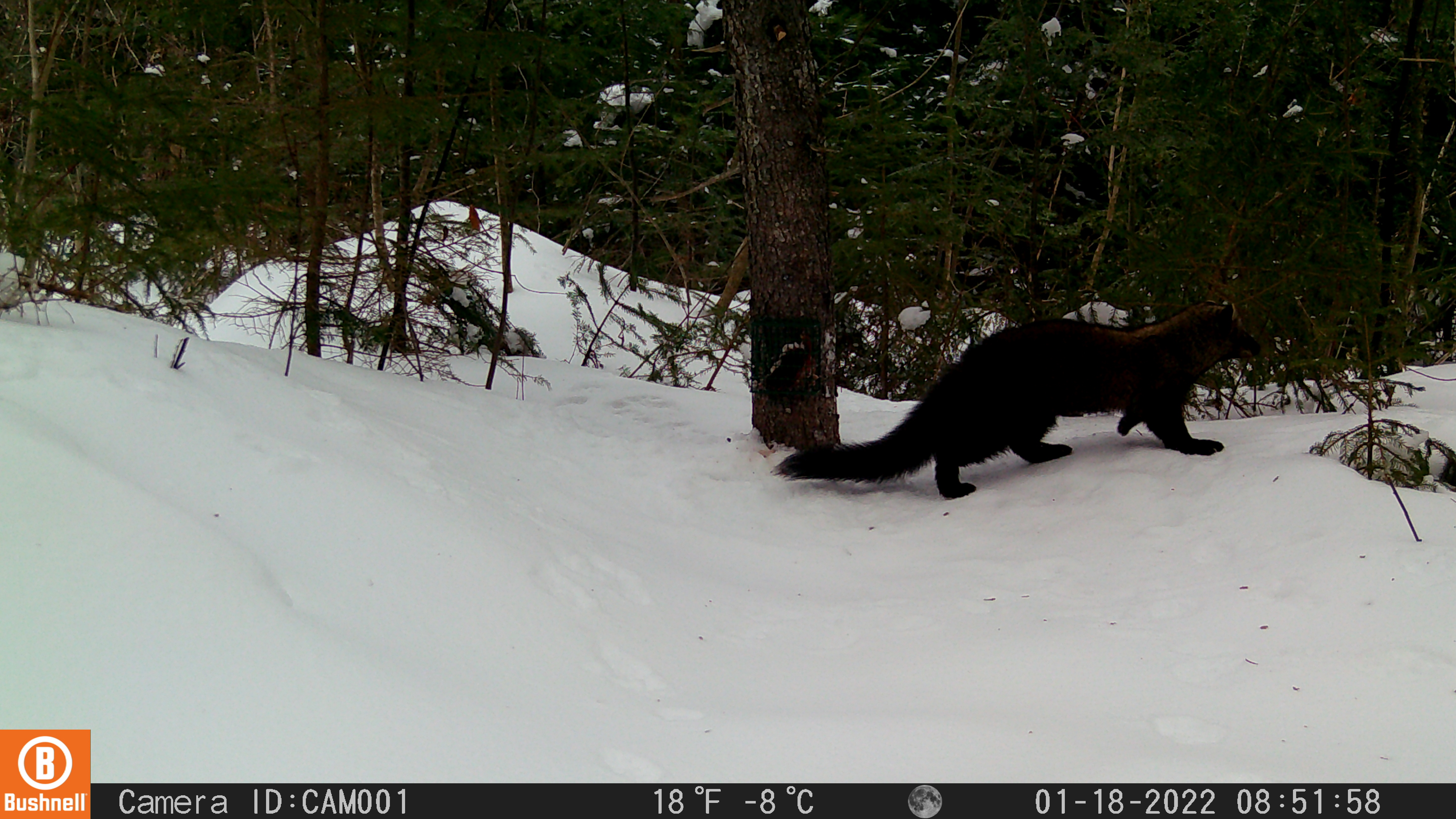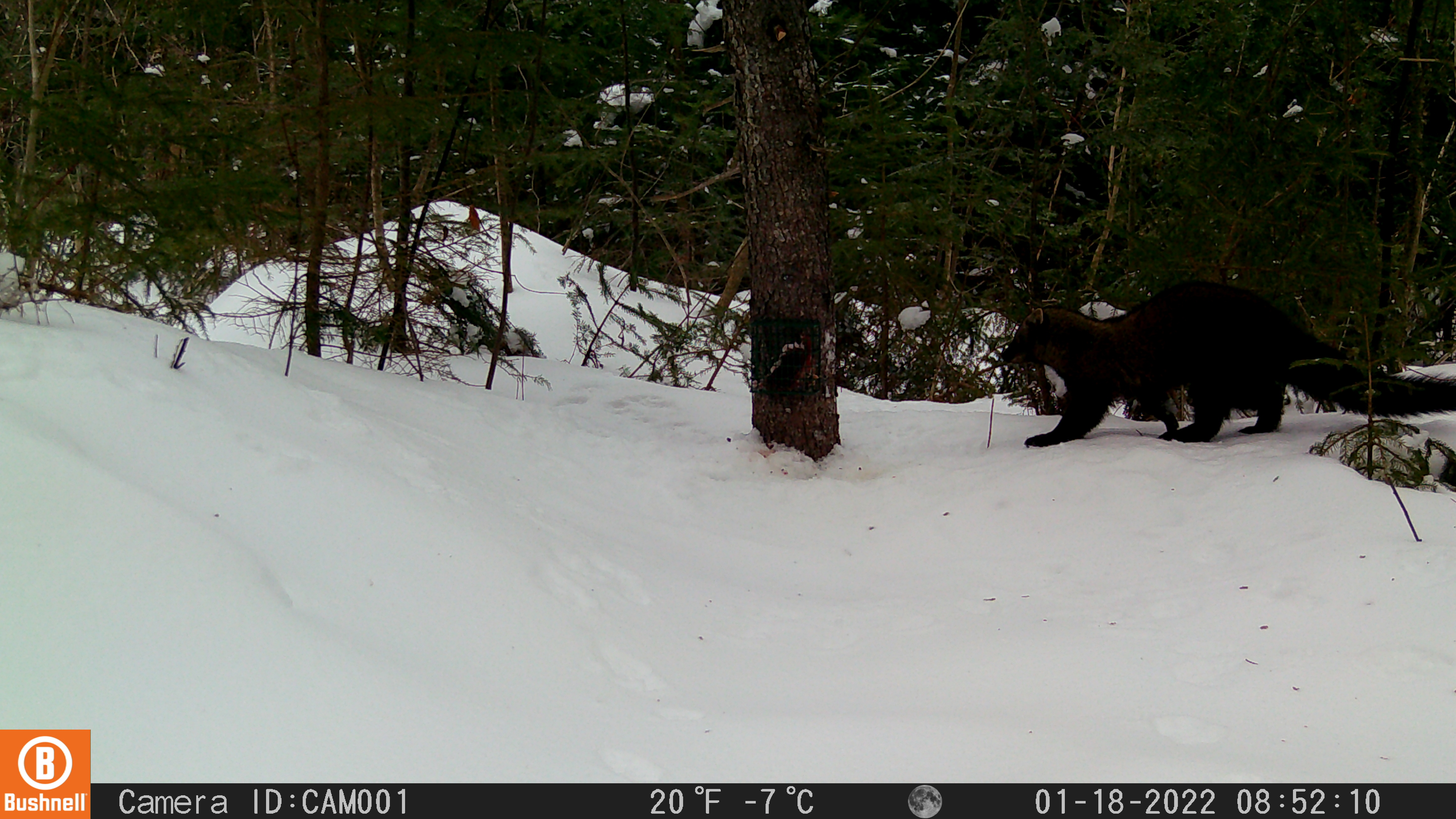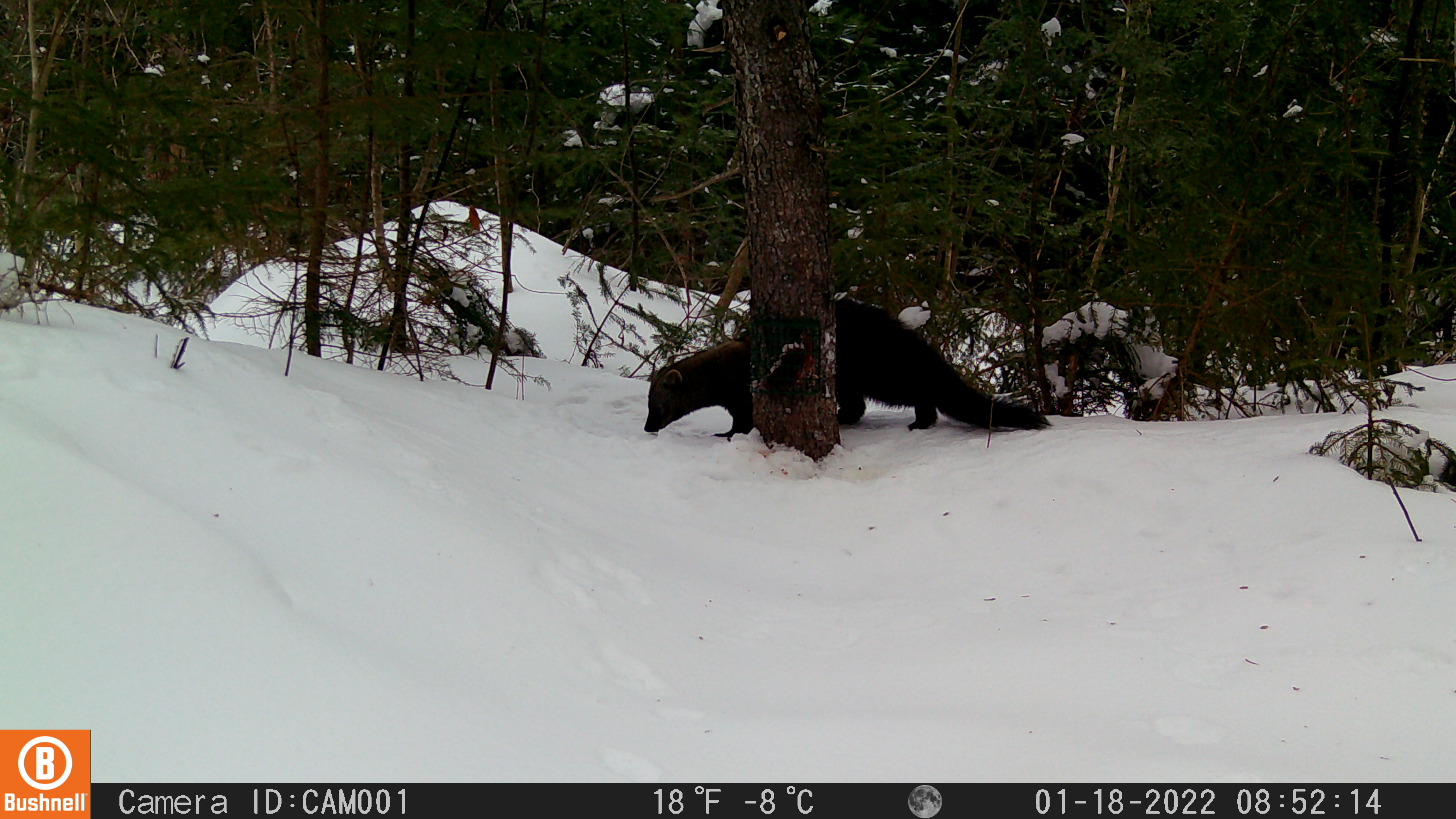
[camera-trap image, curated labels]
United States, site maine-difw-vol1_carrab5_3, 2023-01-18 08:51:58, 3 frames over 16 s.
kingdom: Animalia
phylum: Chordata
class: Mammalia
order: Carnivora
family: Mustelidae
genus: Pekania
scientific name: Pekania pennanti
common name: fisher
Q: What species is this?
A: Fisher (Pekania pennanti).